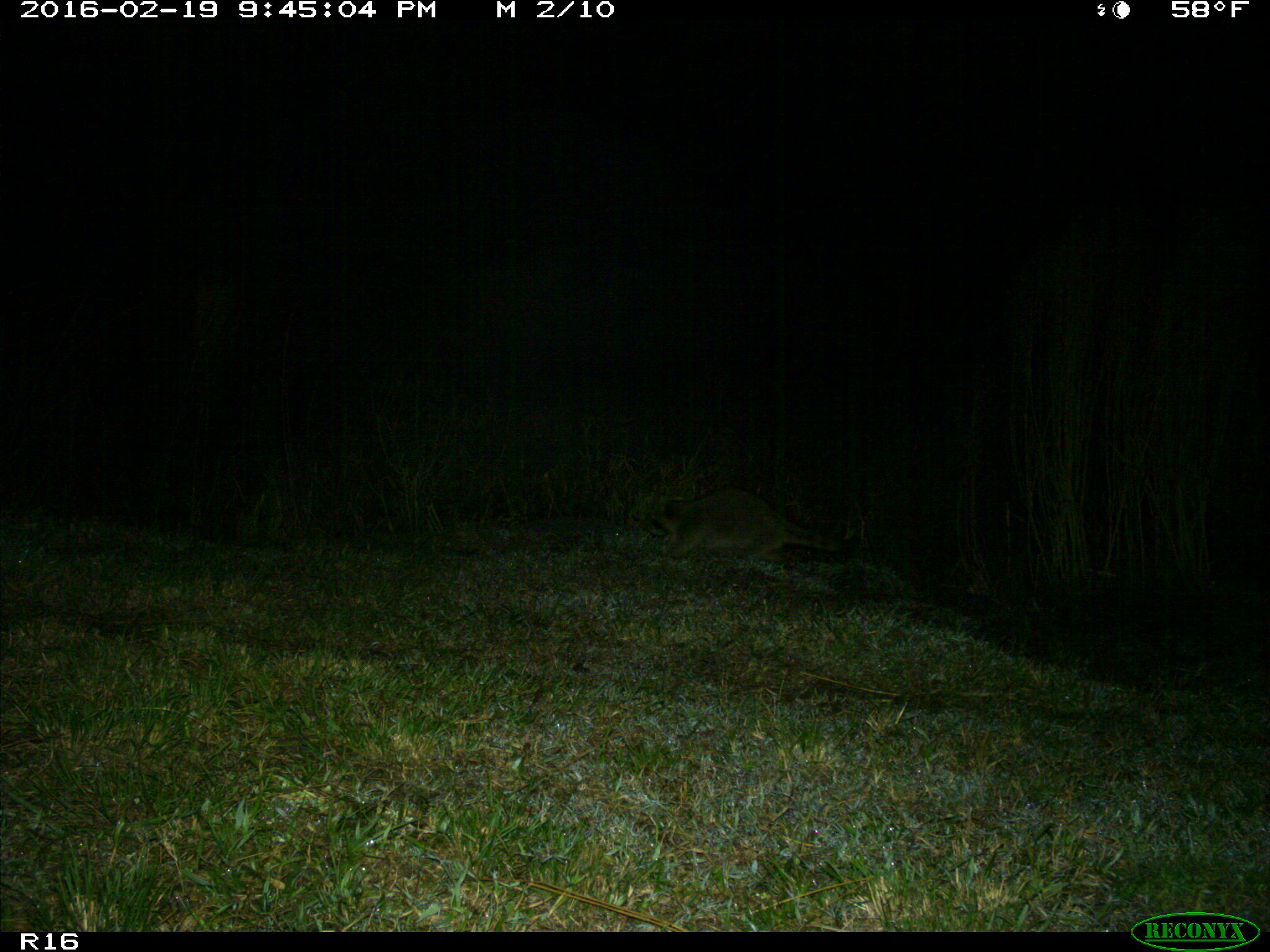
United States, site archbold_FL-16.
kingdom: Animalia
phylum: Chordata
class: Mammalia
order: Carnivora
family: Procyonidae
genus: Procyon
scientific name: Procyon lotor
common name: common raccoon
Procyon lotor (common raccoon).